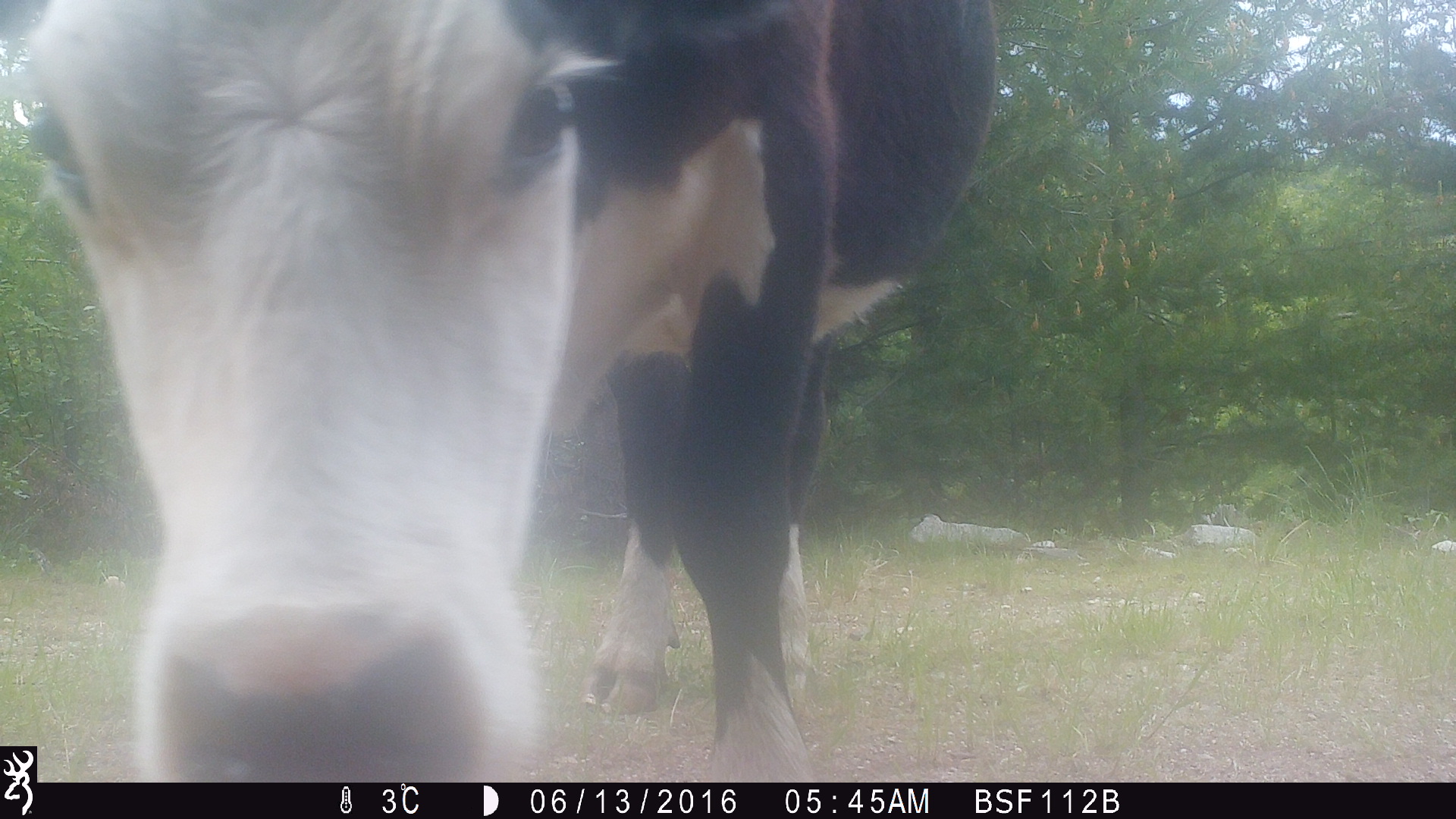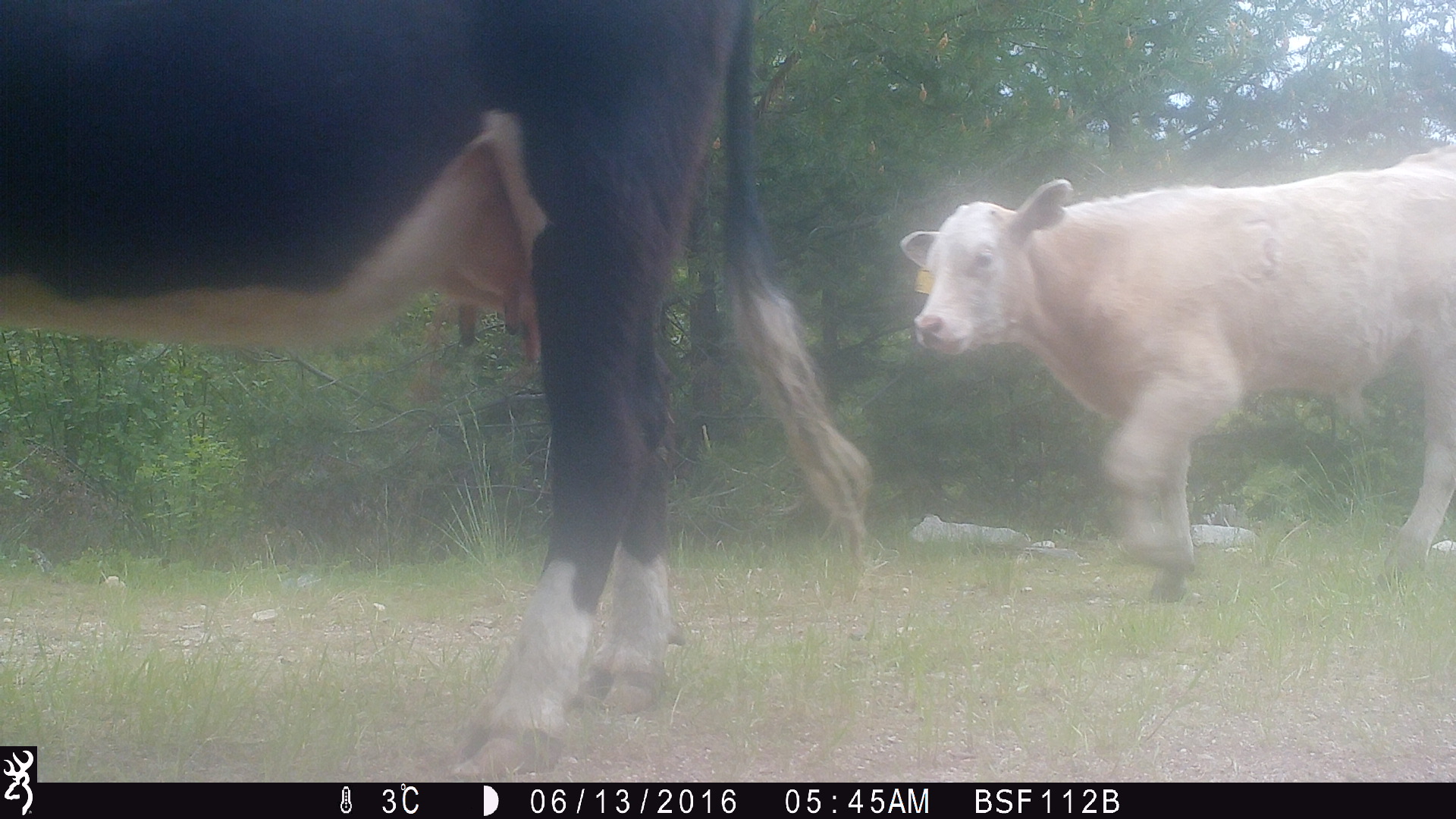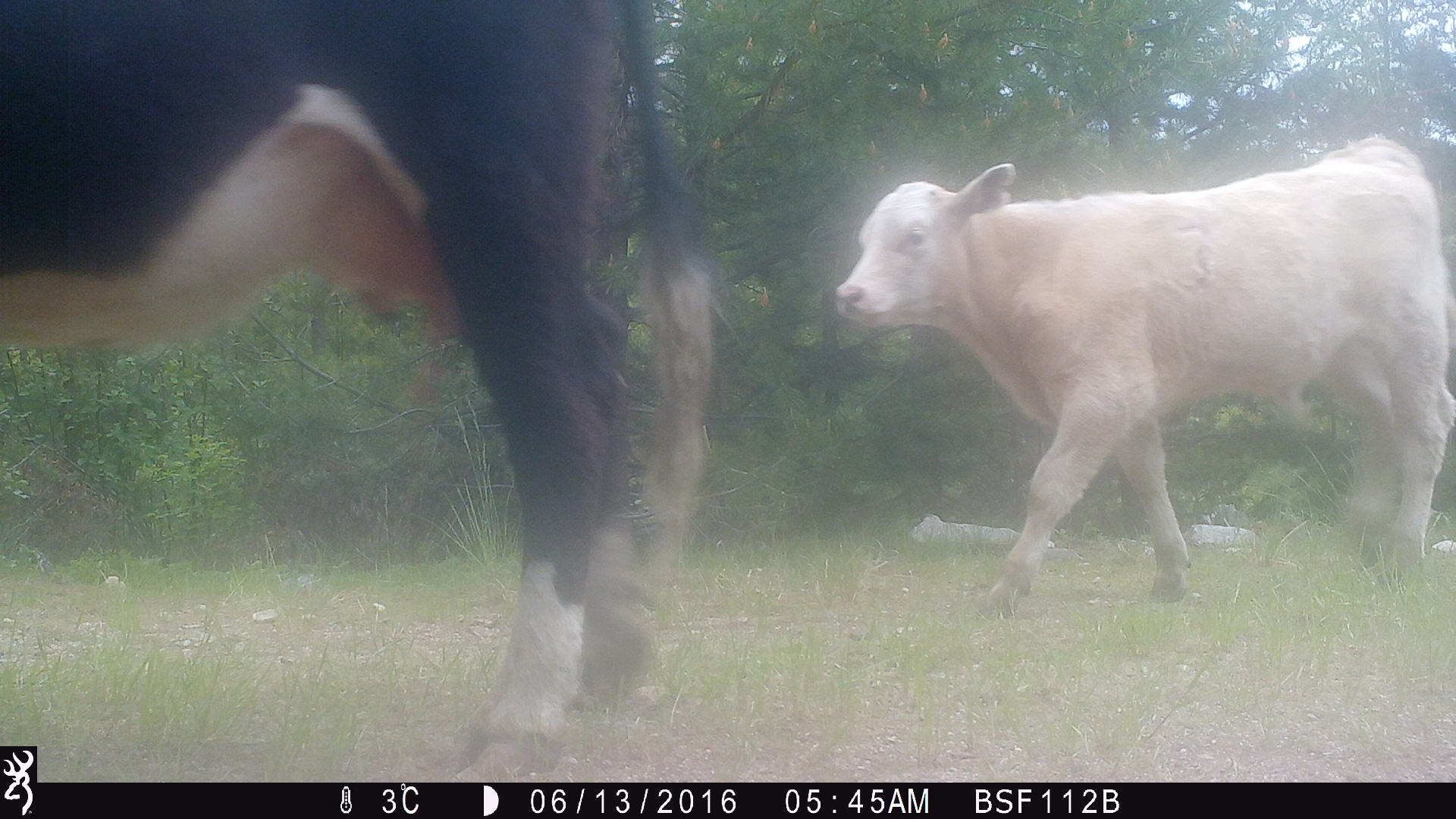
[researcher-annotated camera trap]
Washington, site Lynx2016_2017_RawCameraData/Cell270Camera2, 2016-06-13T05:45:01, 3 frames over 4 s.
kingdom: Animalia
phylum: Chordata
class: Mammalia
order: Artiodactyla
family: Bovidae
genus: Bos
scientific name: Bos taurus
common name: domestic cattle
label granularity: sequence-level